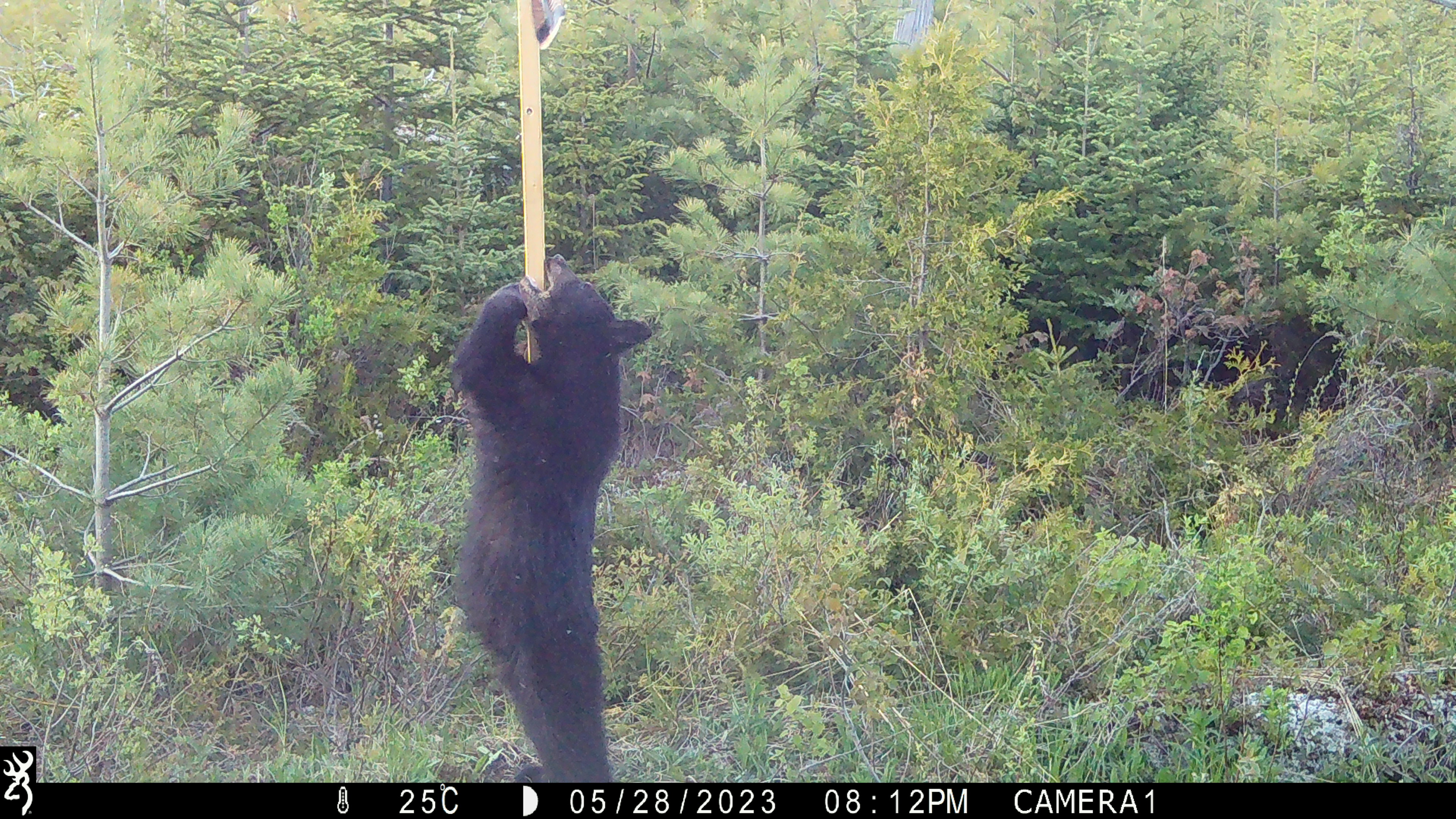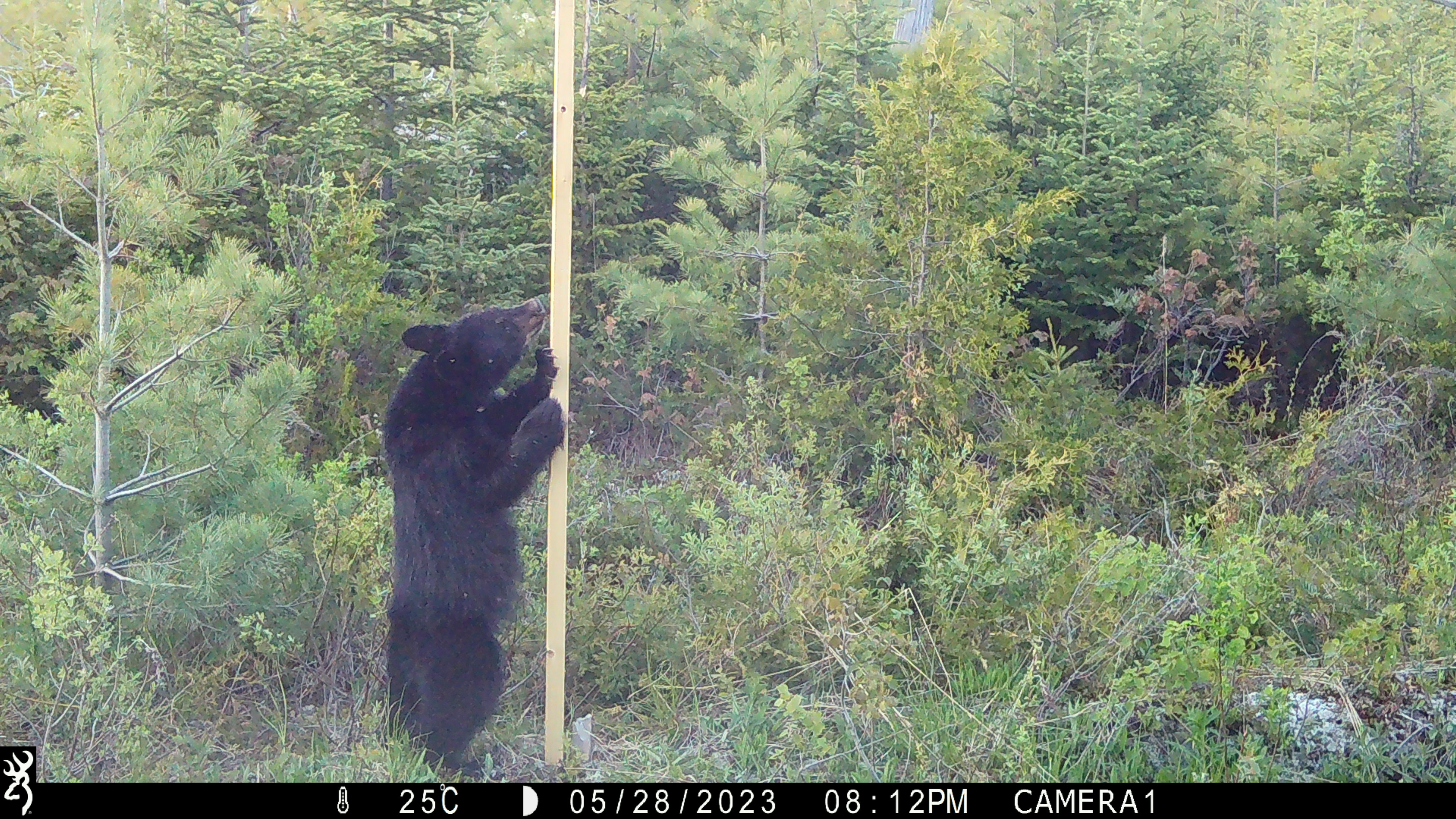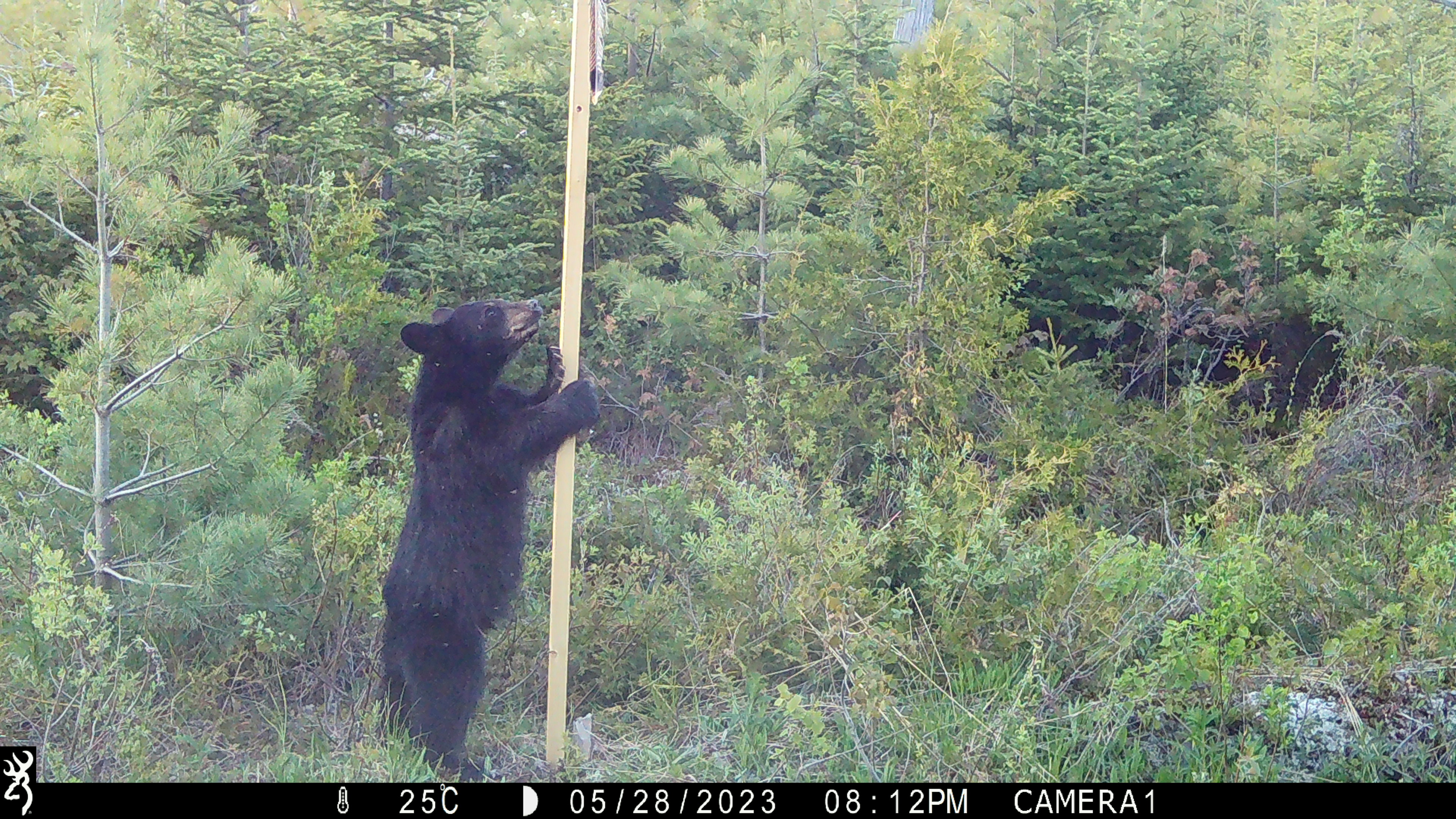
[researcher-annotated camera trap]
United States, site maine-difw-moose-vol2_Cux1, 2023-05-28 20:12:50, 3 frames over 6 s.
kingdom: Animalia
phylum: Chordata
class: Mammalia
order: Carnivora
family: Ursidae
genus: Ursus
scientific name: Ursus americanus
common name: black bear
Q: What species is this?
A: Black bear (Ursus americanus).